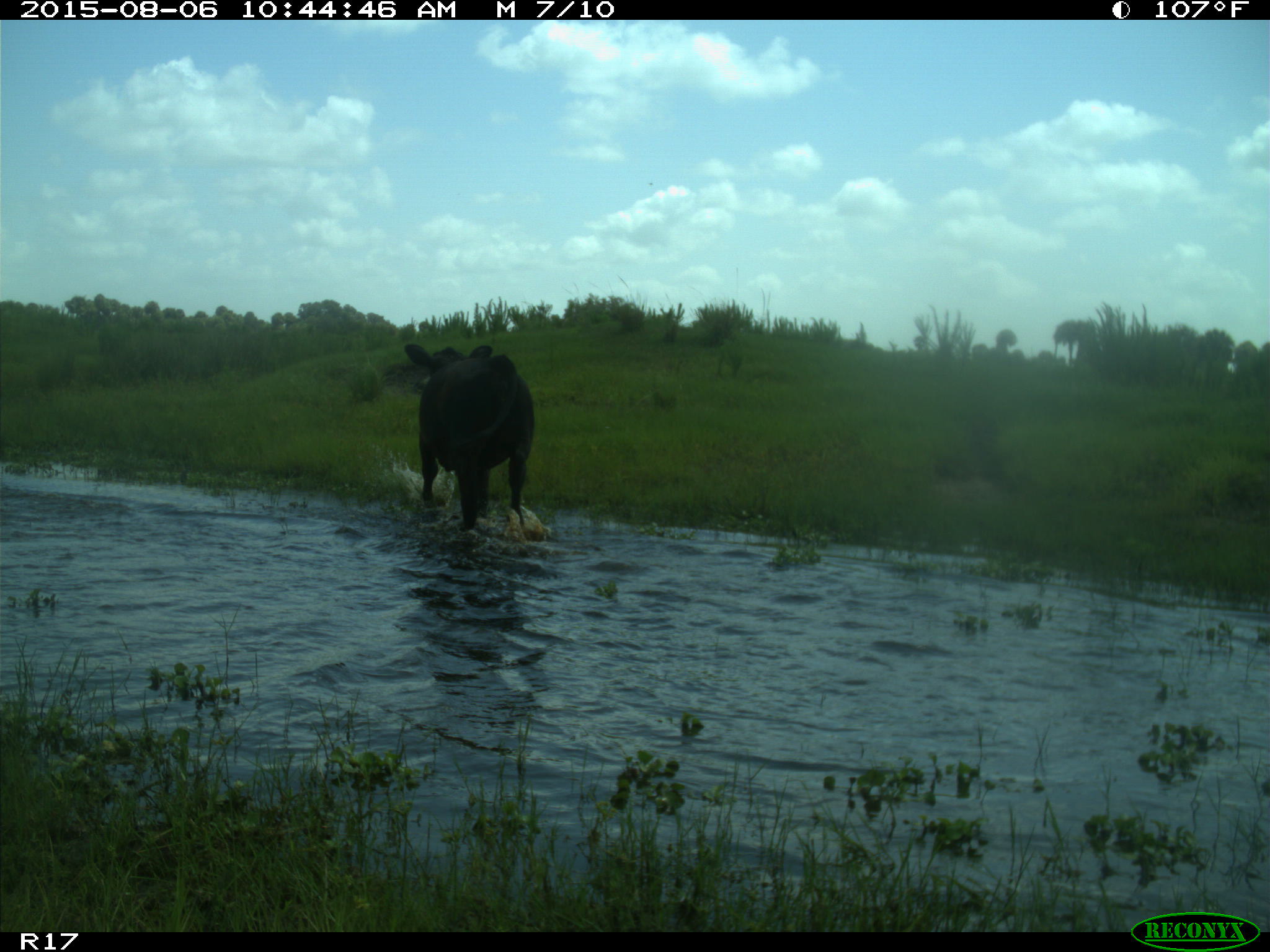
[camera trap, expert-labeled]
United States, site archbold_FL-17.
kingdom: Animalia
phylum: Chordata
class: Mammalia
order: Artiodactyla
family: Bovidae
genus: Bos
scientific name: Bos taurus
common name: domestic cow